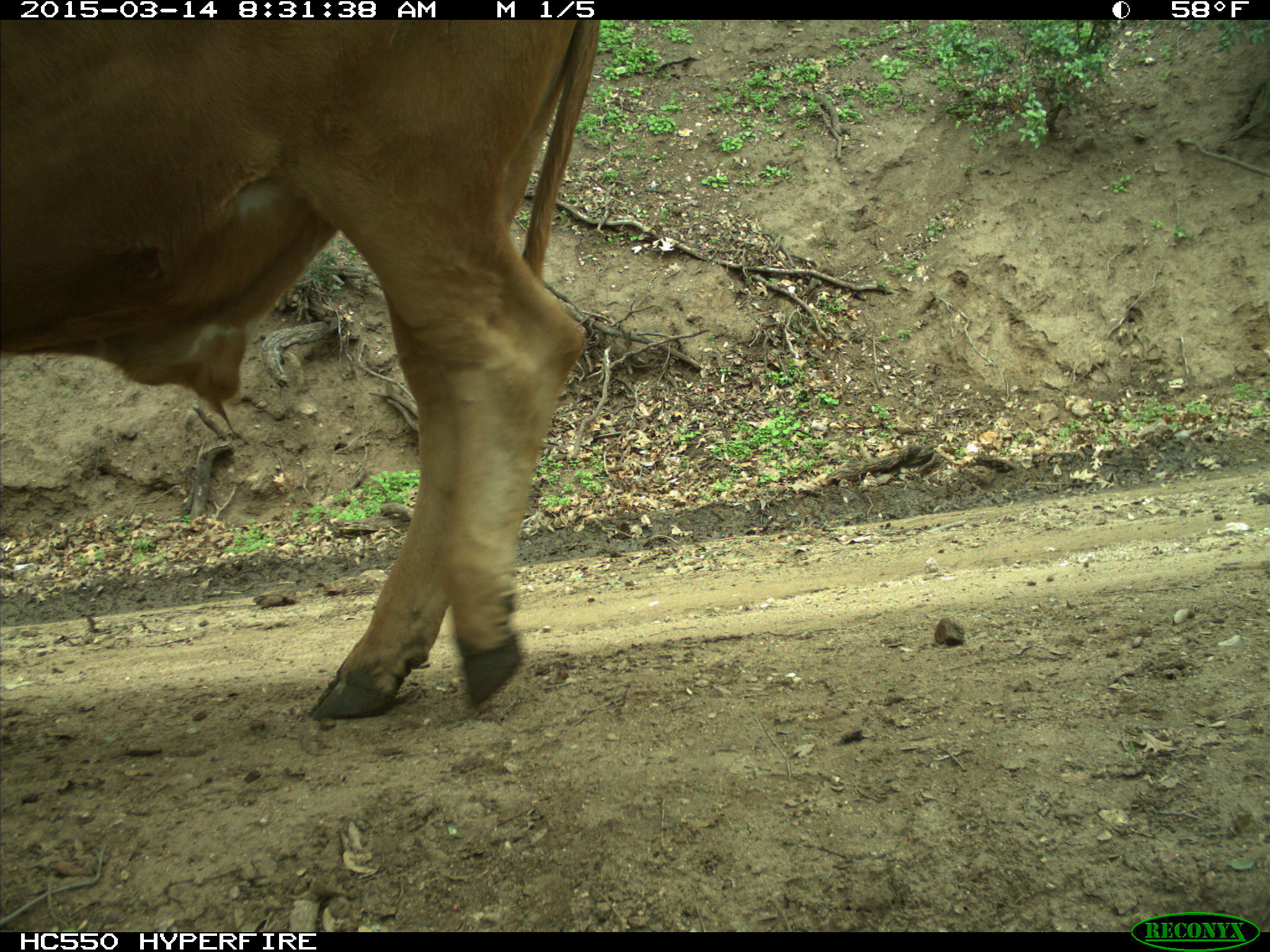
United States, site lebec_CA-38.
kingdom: Animalia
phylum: Chordata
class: Mammalia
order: Artiodactyla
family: Bovidae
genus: Bos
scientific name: Bos taurus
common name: domestic cow